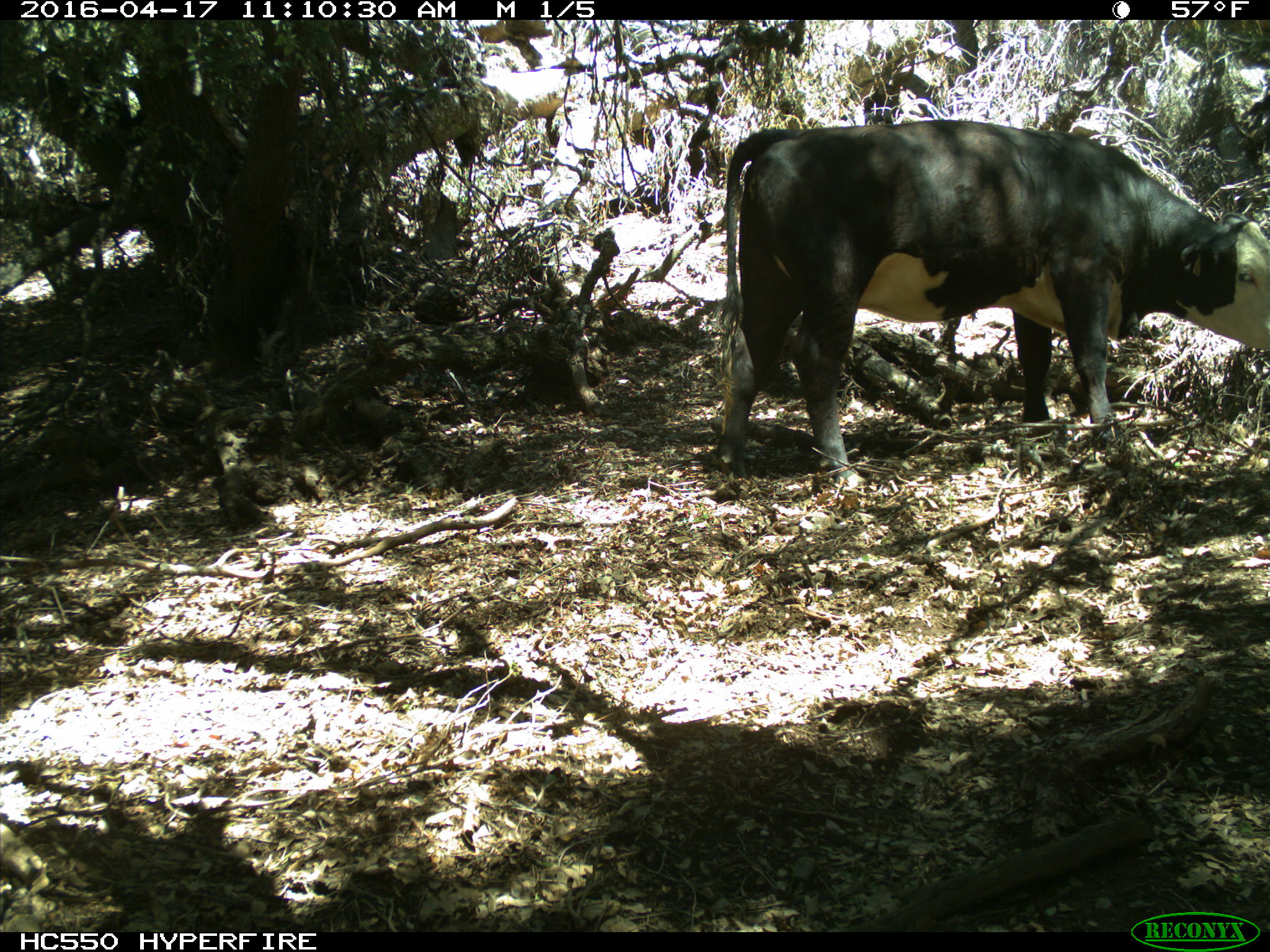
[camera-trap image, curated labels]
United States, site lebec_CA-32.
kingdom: Animalia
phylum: Chordata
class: Mammalia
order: Artiodactyla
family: Bovidae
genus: Bos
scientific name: Bos taurus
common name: domestic cow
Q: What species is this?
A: Bos taurus (domestic cow).